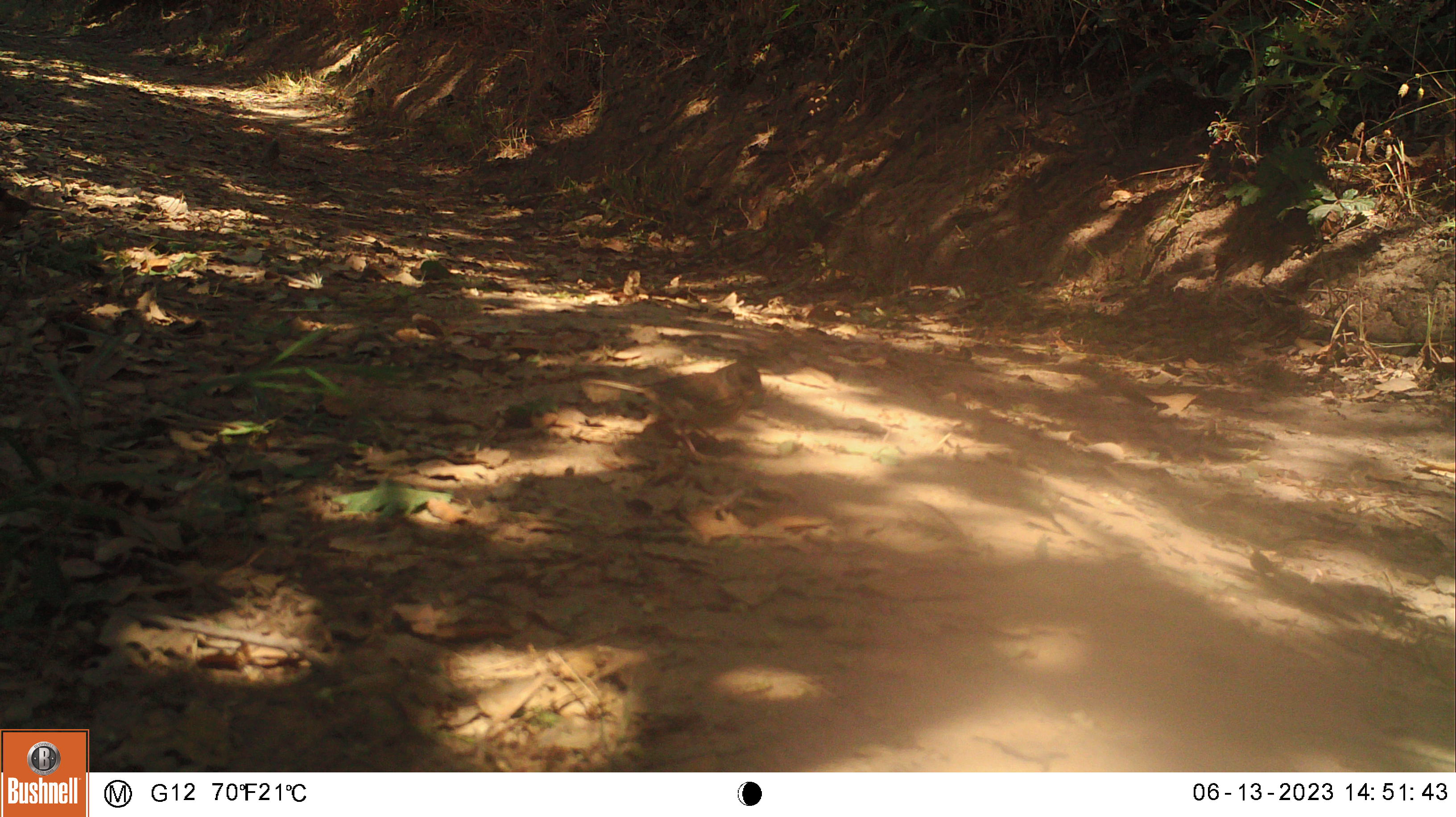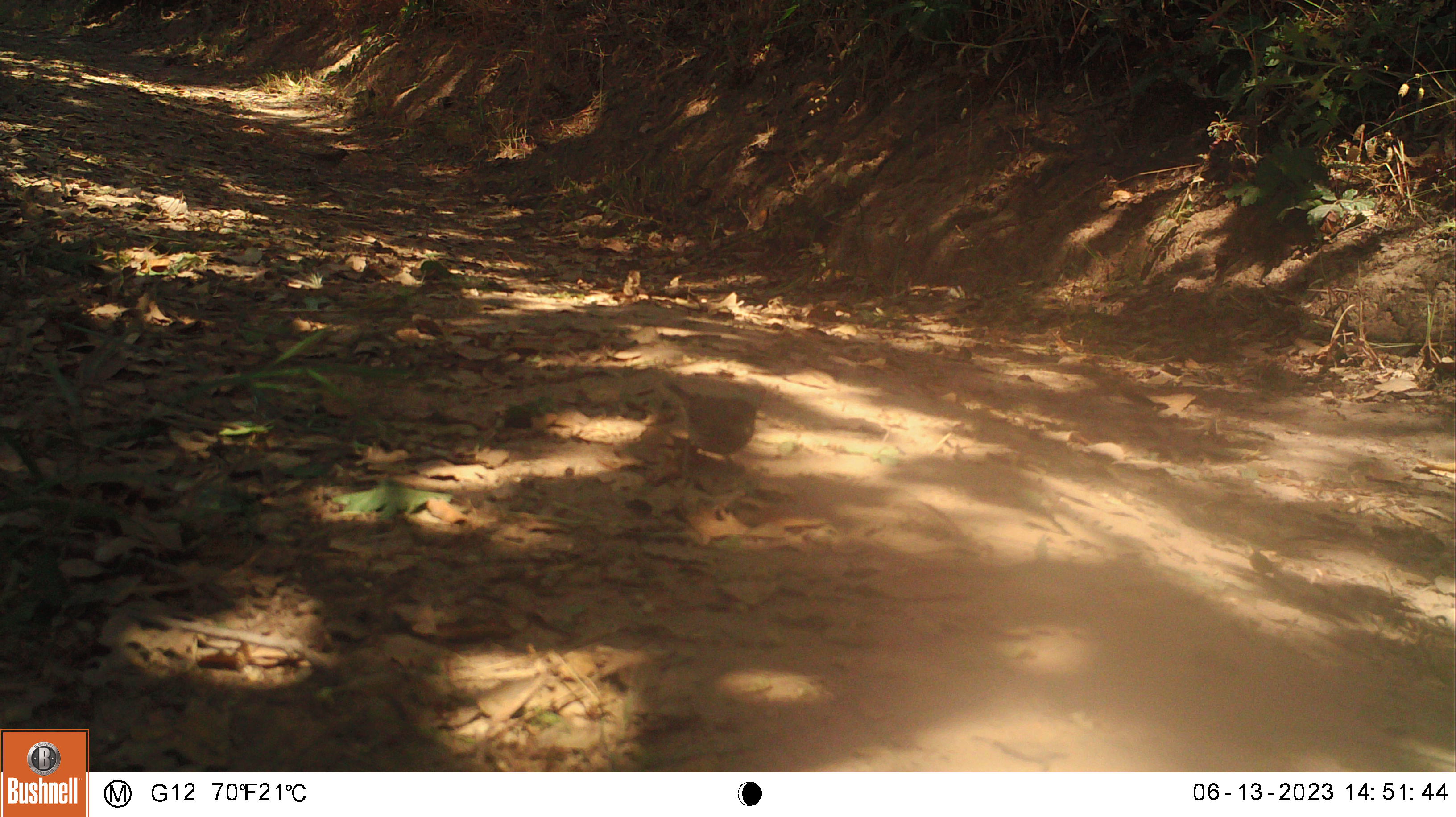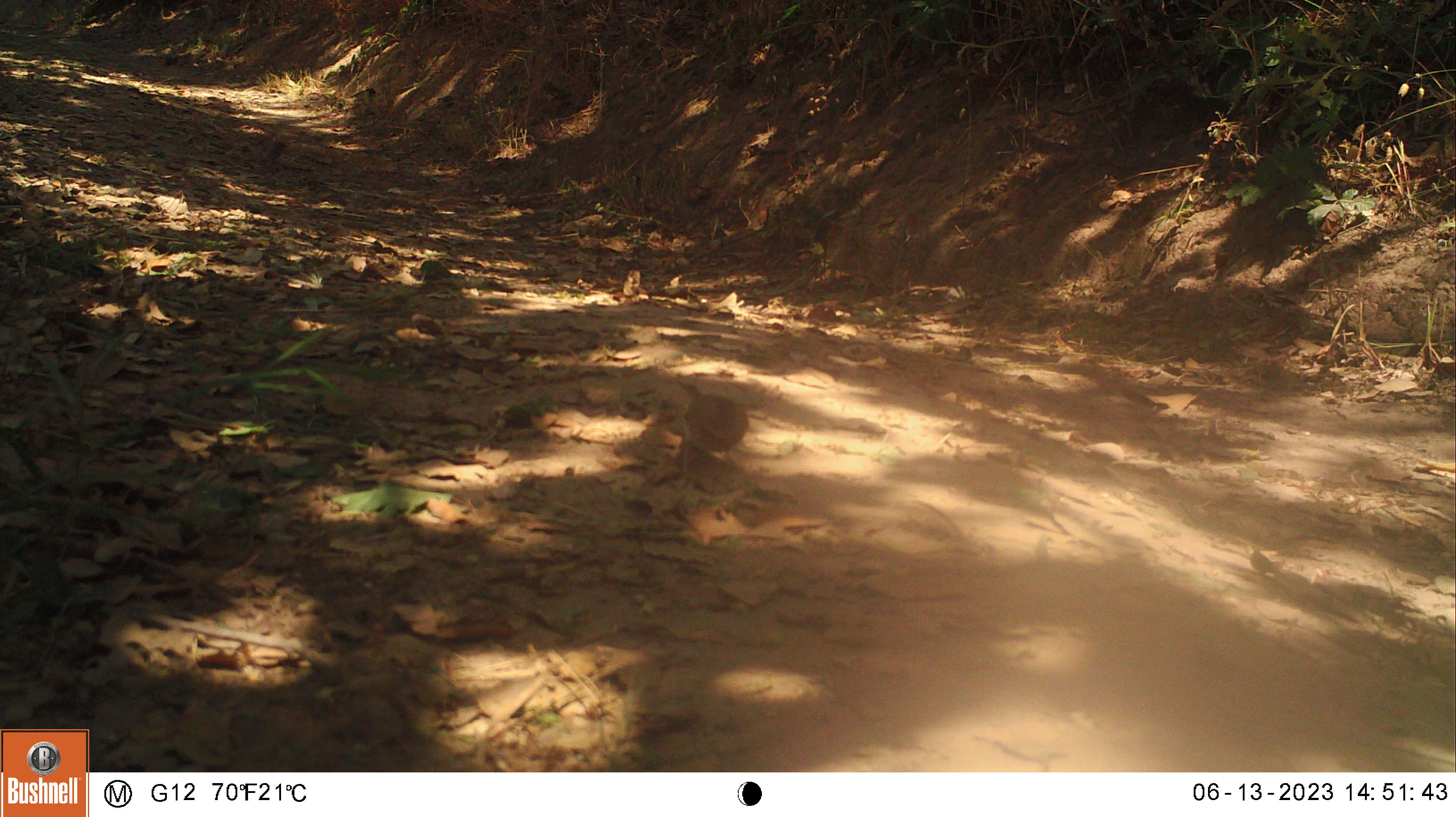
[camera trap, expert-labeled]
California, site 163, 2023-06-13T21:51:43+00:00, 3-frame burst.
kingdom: Animalia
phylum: Chordata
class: Aves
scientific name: Aves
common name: bird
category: unknown bird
Unknown bird (bird) (Aves).